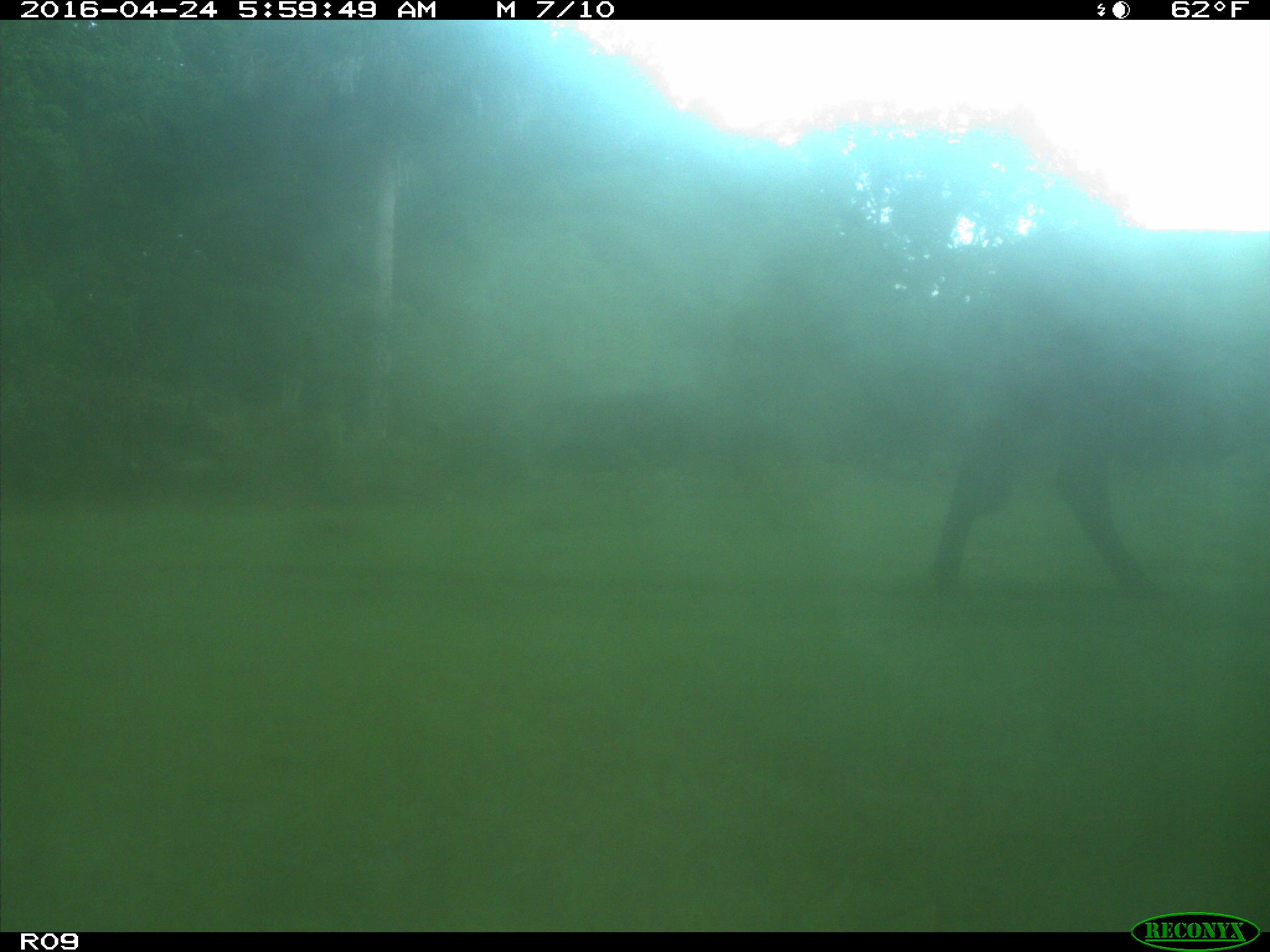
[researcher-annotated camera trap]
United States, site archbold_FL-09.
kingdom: Animalia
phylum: Chordata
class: Mammalia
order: Artiodactyla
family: Bovidae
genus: Bos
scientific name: Bos taurus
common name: domestic cow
Bos taurus (domestic cow).